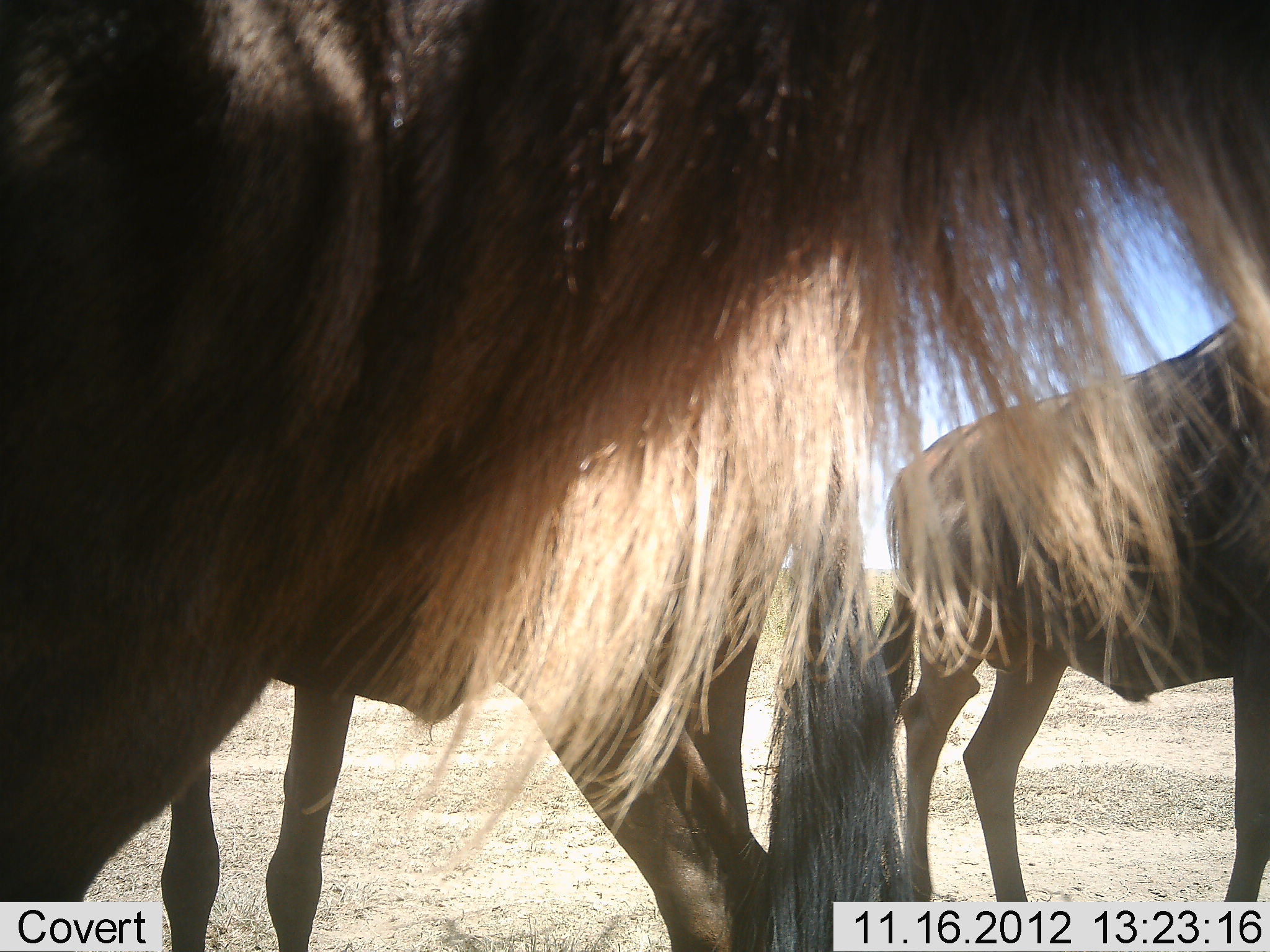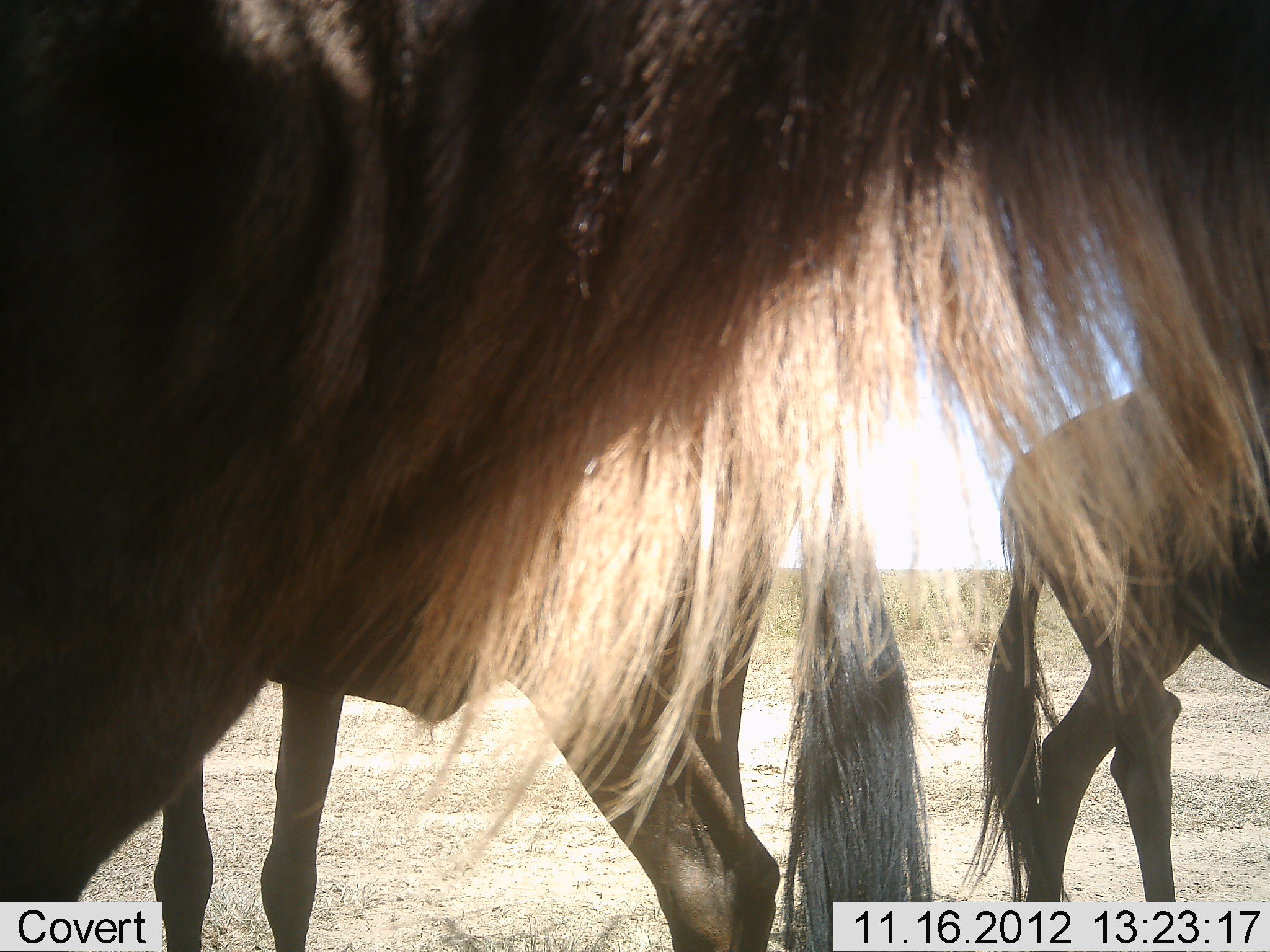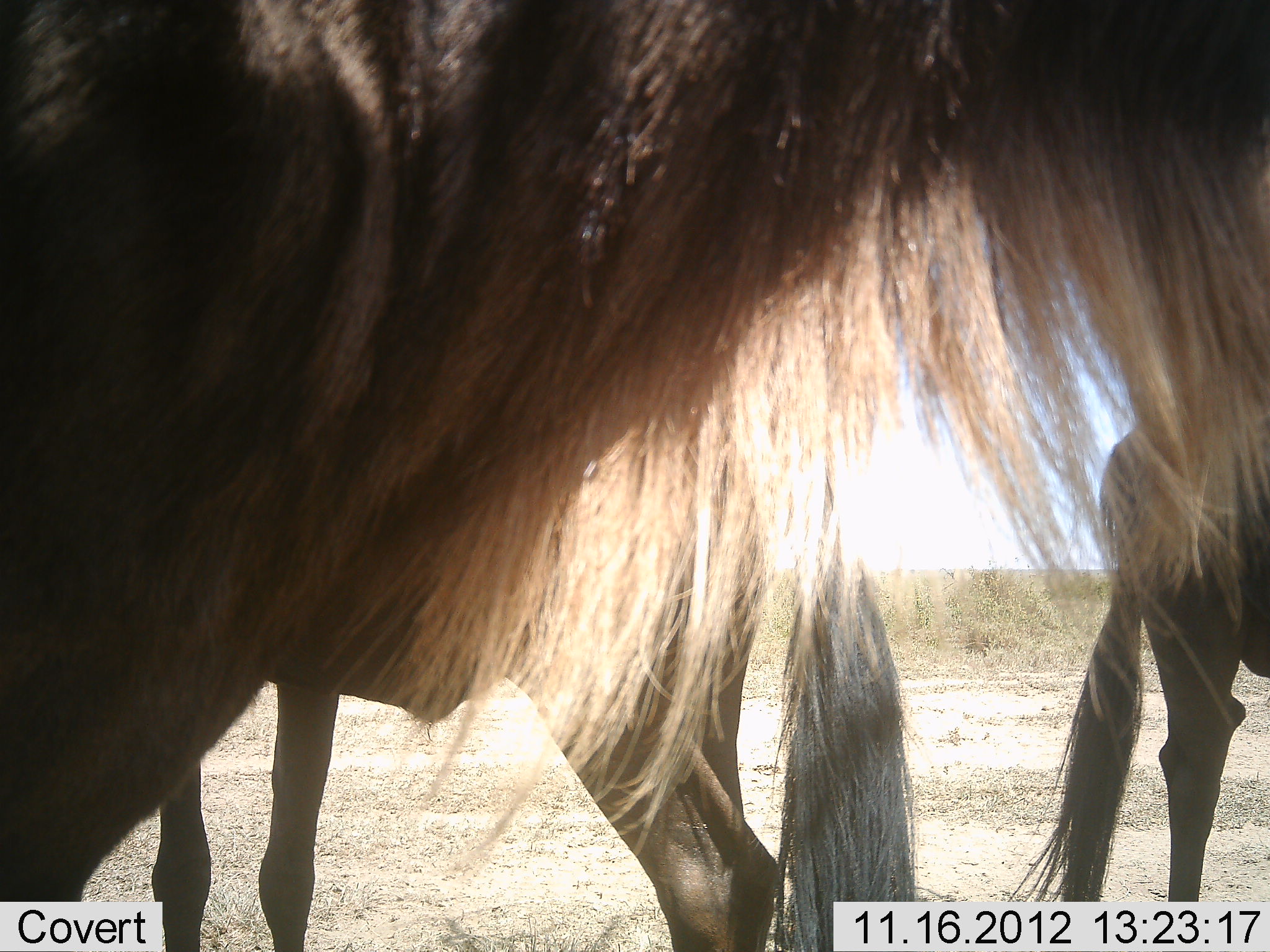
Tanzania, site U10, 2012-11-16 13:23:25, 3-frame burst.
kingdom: Animalia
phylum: Chordata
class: Mammalia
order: Artiodactyla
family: Bovidae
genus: Connochaetes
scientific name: Connochaetes taurinus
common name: blue wildebeest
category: wildebeest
Wildebeest (blue wildebeest) (Connochaetes taurinus), count 3. Behavior (volunteer vote fractions): standing 70%, resting 0%, moving 60%, interacting 0%. Young present (vote fraction): 0%. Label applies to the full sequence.